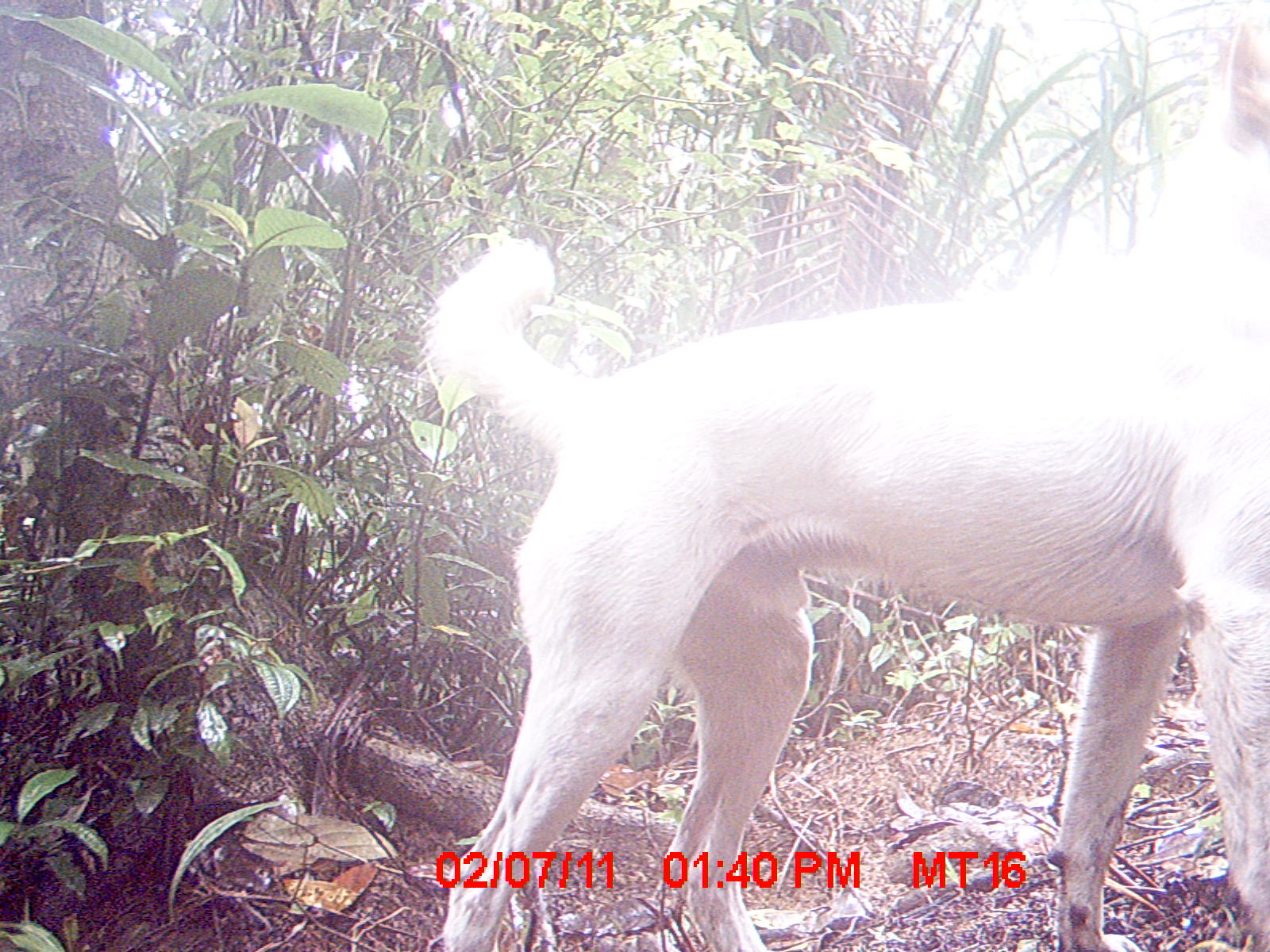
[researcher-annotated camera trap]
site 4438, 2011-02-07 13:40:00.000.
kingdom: Animalia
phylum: Chordata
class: Mammalia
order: Carnivora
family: Canidae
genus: Canis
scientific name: Canis familiaris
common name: domestic dog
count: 2